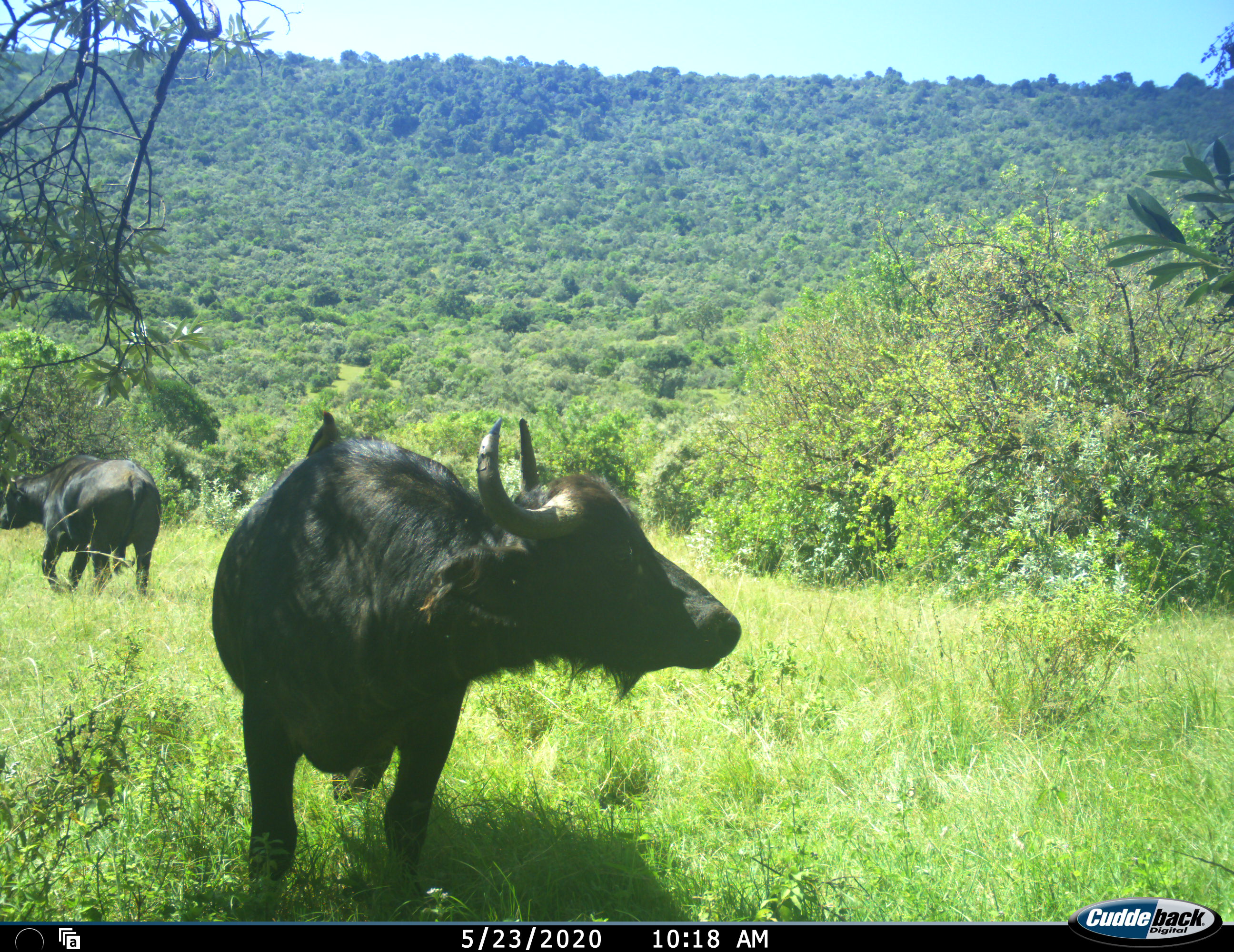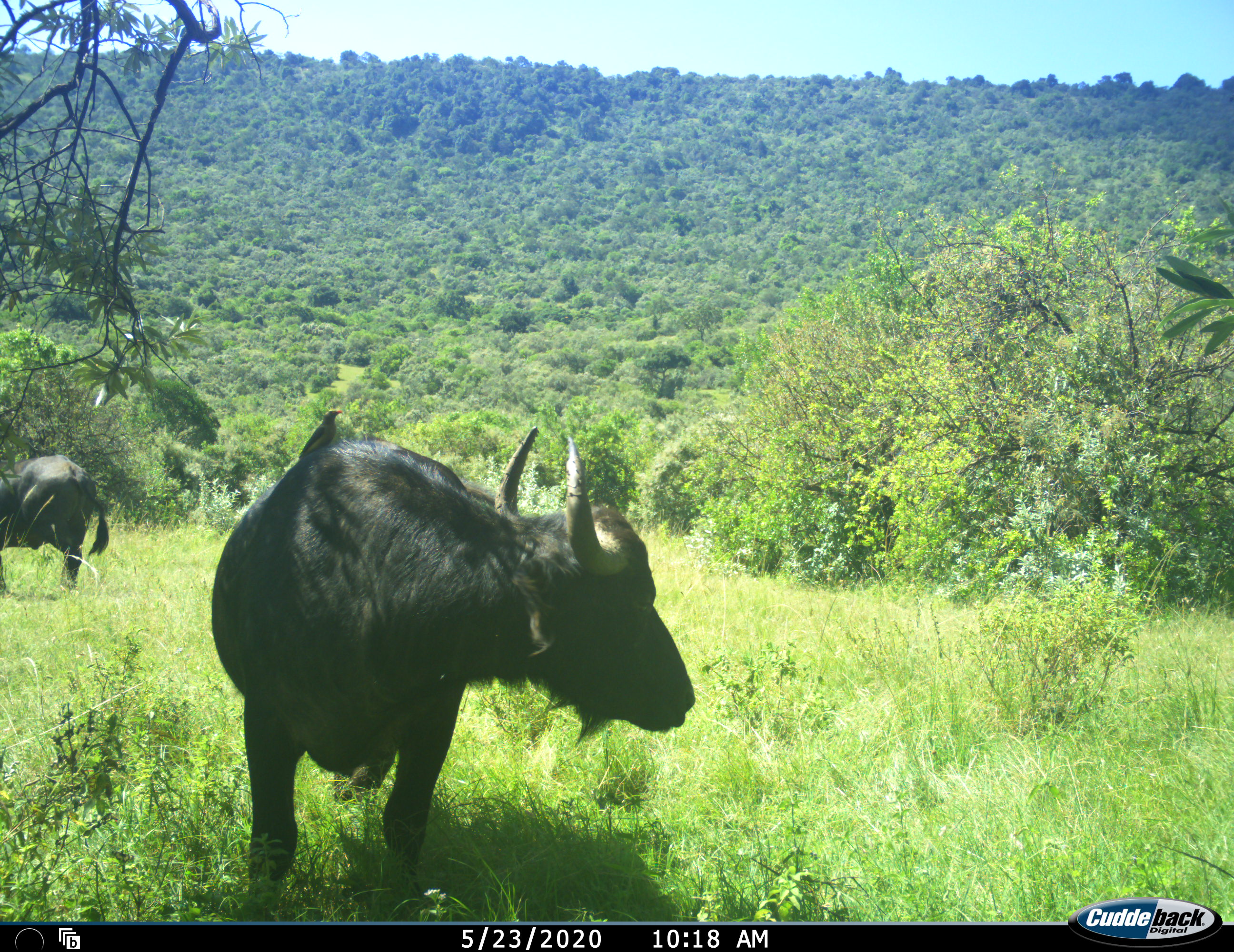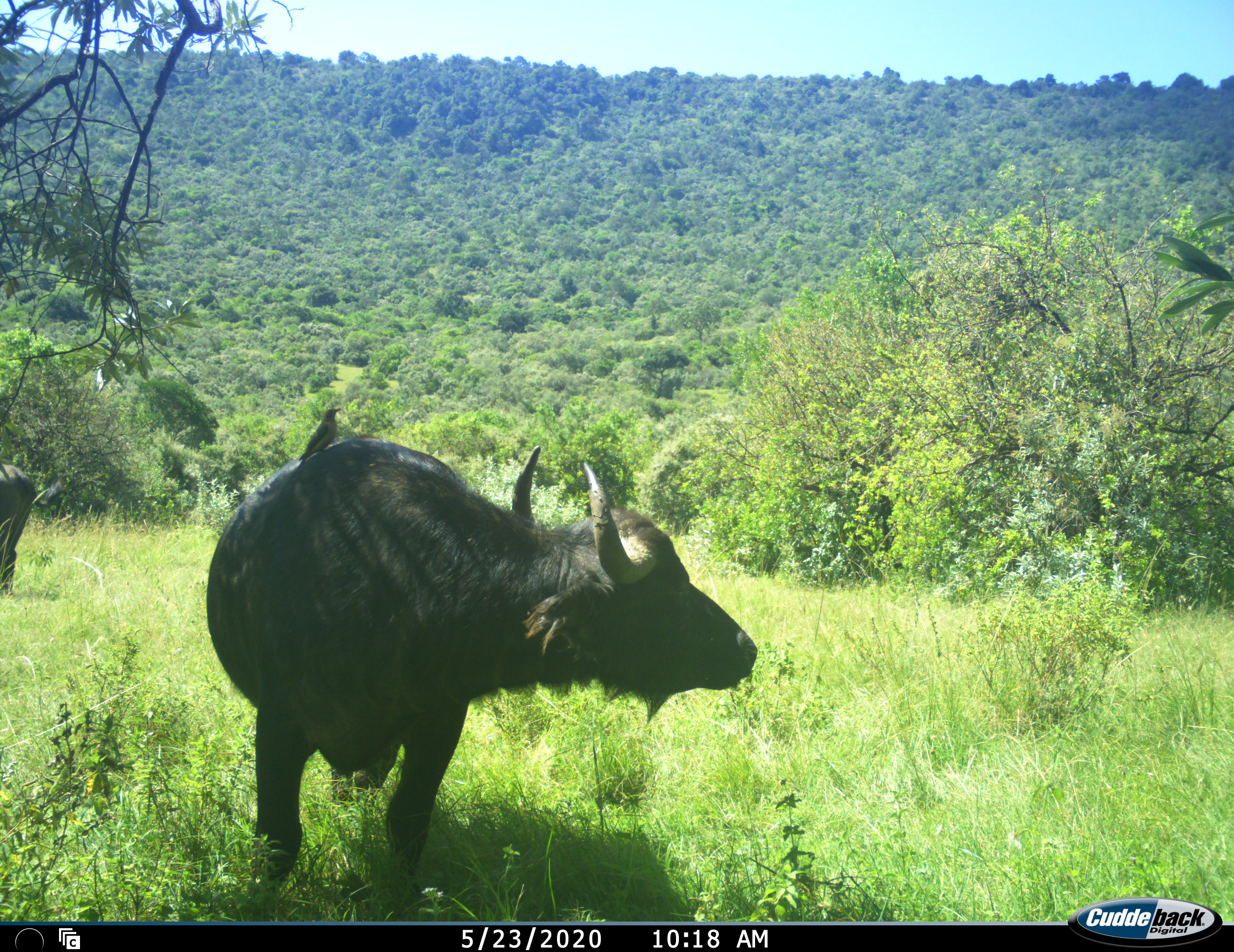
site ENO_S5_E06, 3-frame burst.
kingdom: Animalia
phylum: Chordata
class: Mammalia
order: Artiodactyla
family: Bovidae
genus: Syncerus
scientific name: Syncerus caffer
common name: african buffalo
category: buffalo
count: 2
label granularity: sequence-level